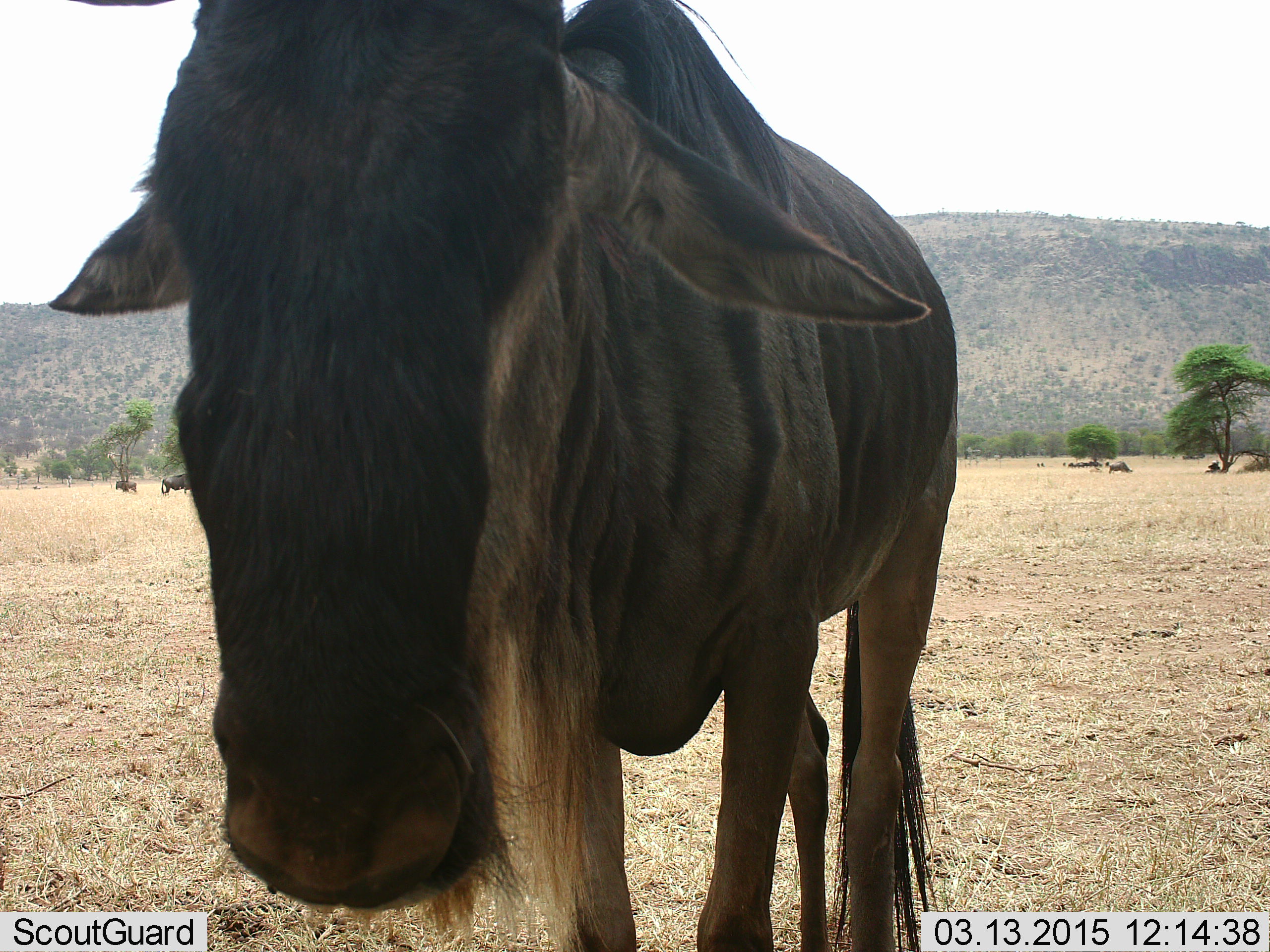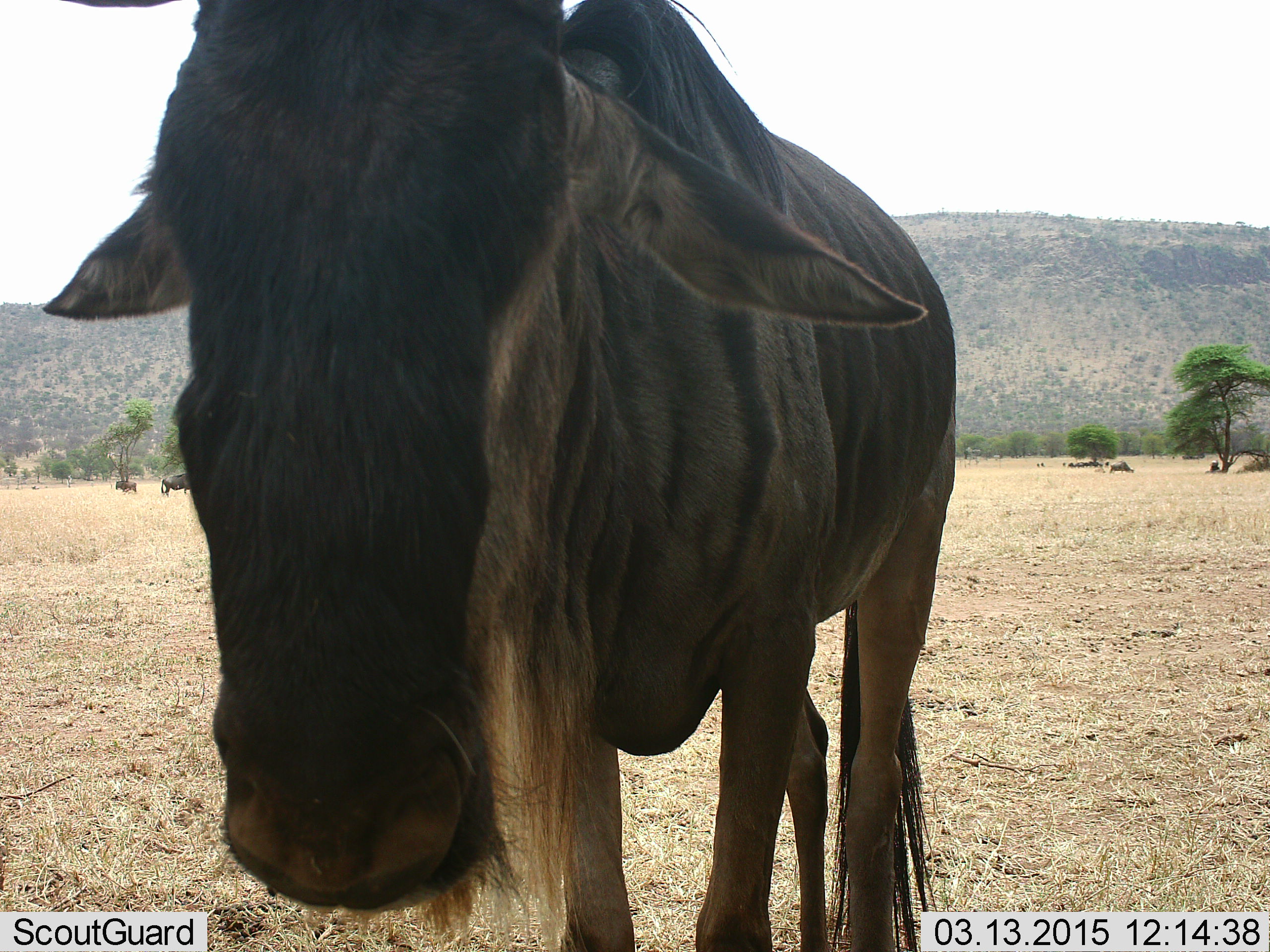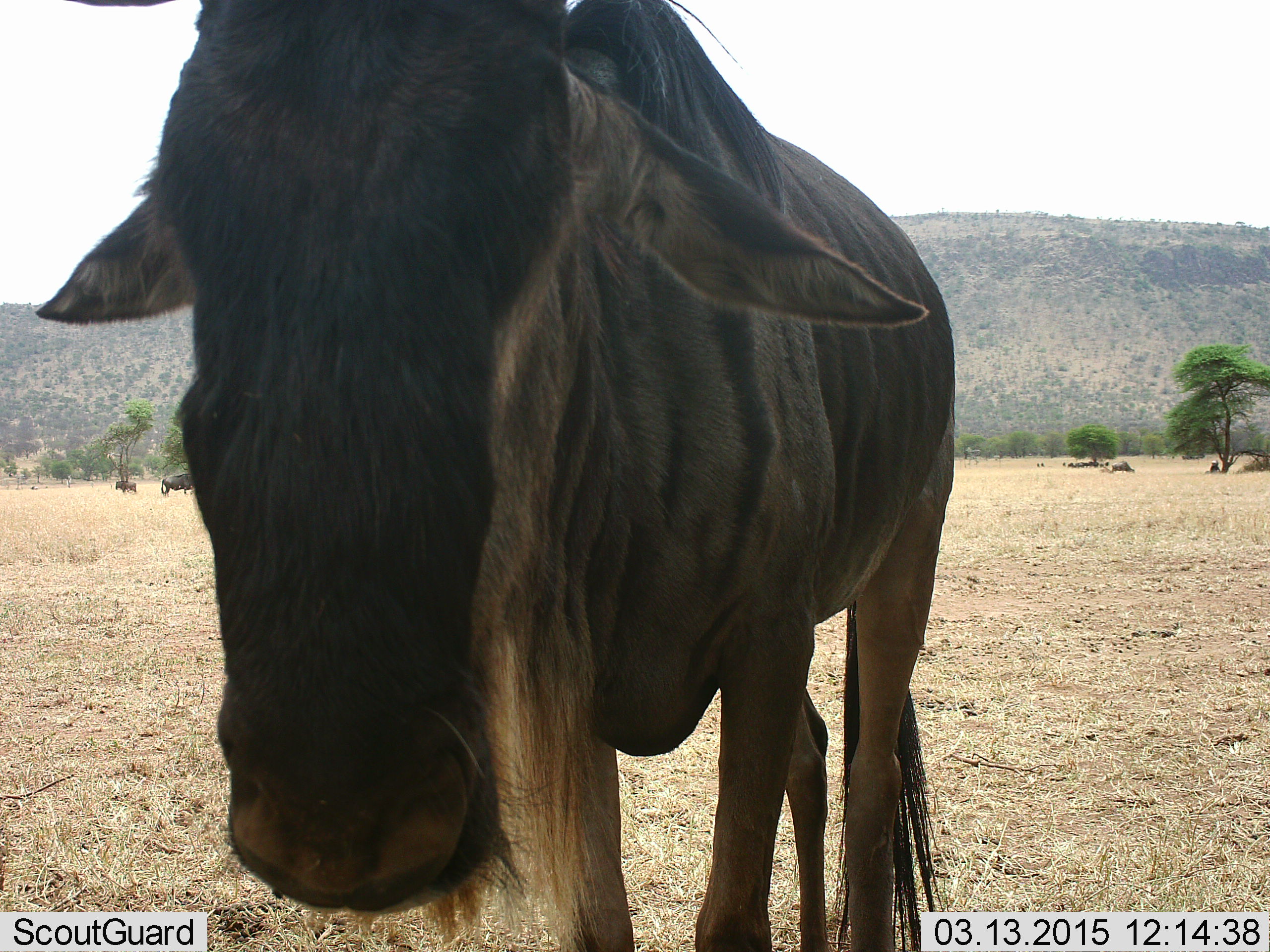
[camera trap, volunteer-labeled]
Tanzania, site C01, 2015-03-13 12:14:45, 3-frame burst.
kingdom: Animalia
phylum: Chordata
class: Mammalia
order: Artiodactyla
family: Bovidae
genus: Connochaetes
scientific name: Connochaetes taurinus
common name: blue wildebeest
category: wildebeest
Wildebeest (blue wildebeest) (Connochaetes taurinus), count 1. Behavior (volunteer vote fractions): standing 100%, resting 22%, moving 0%, interacting 0%. Young present (vote fraction): 0%. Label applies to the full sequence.